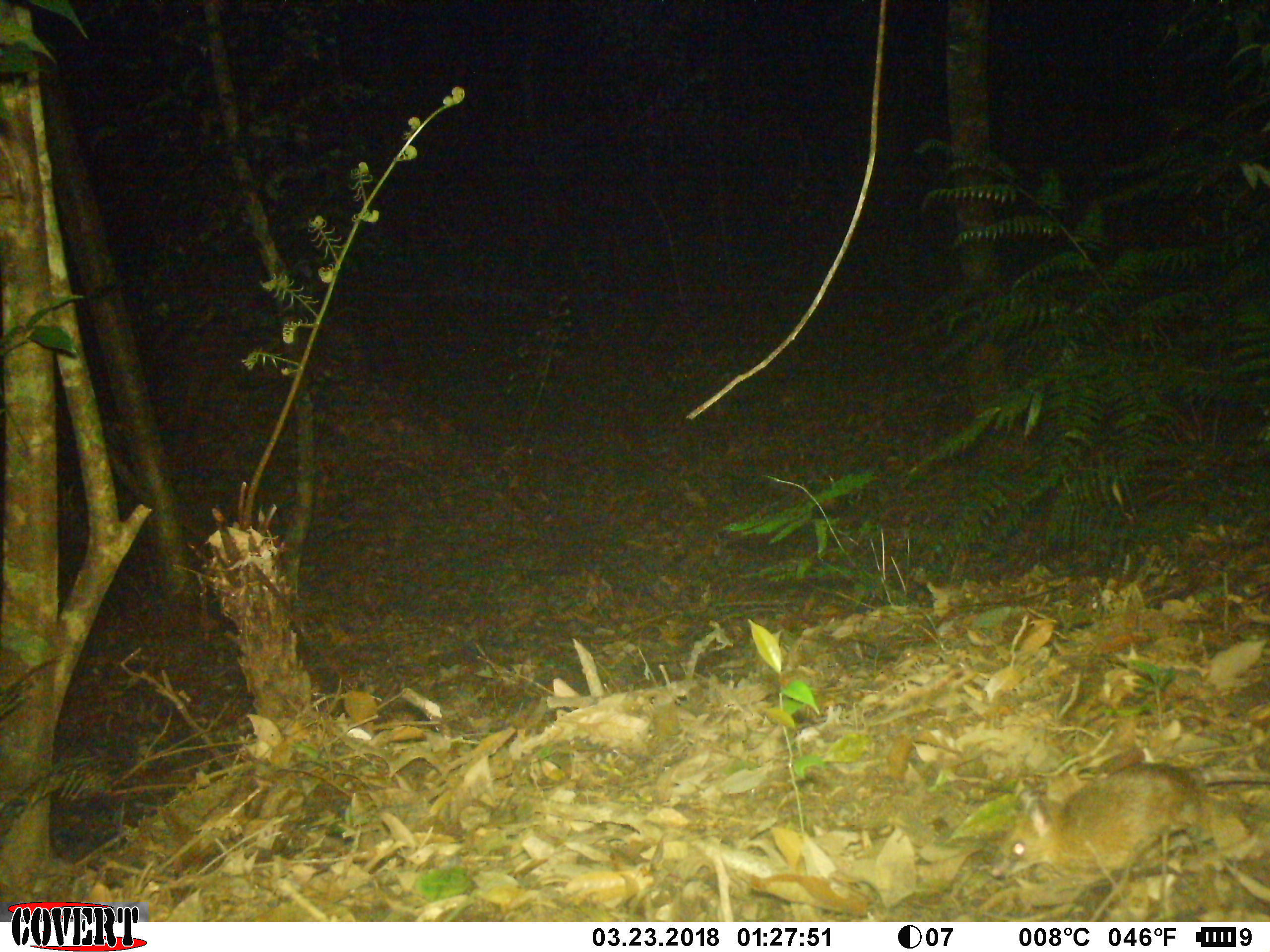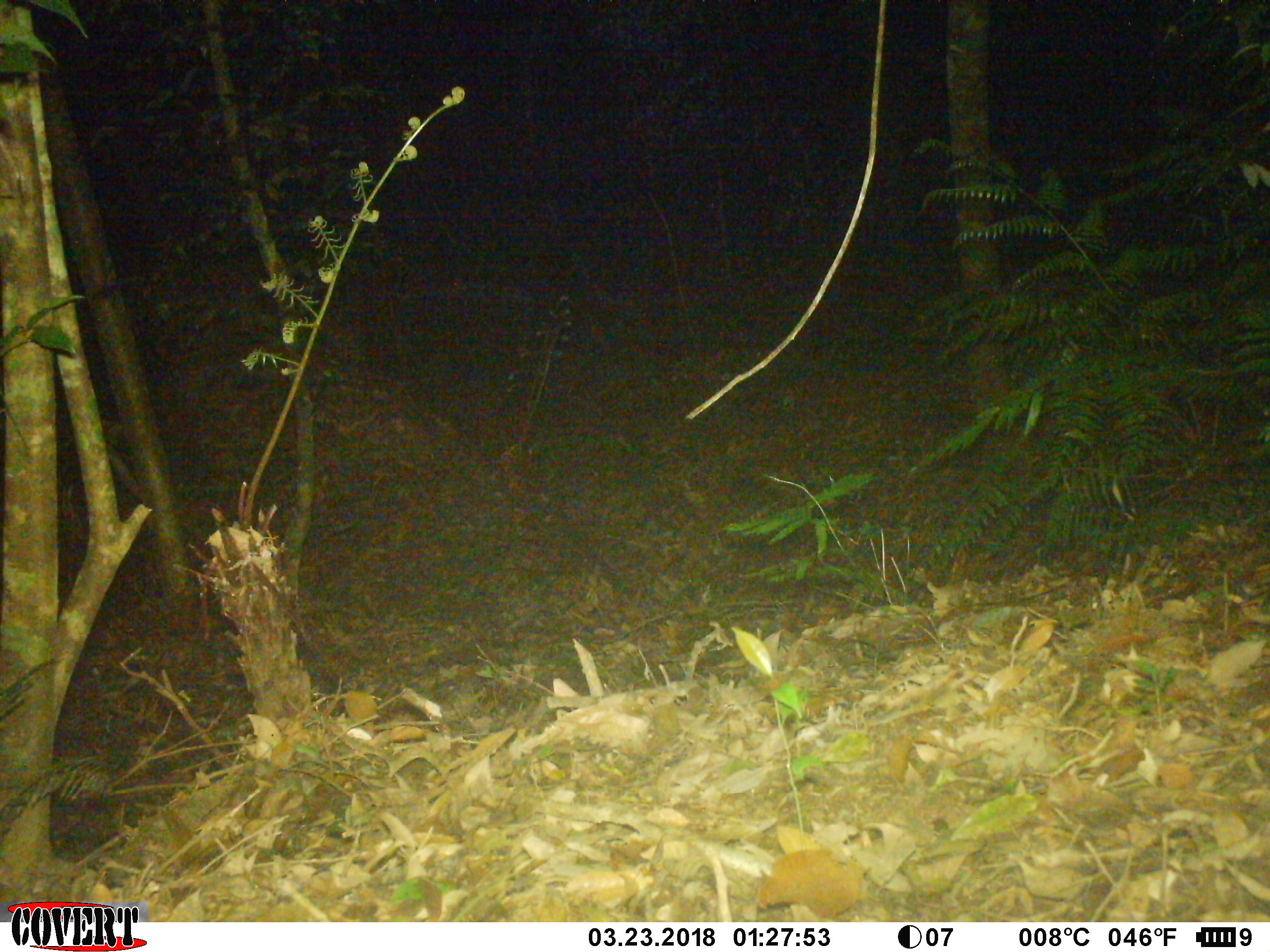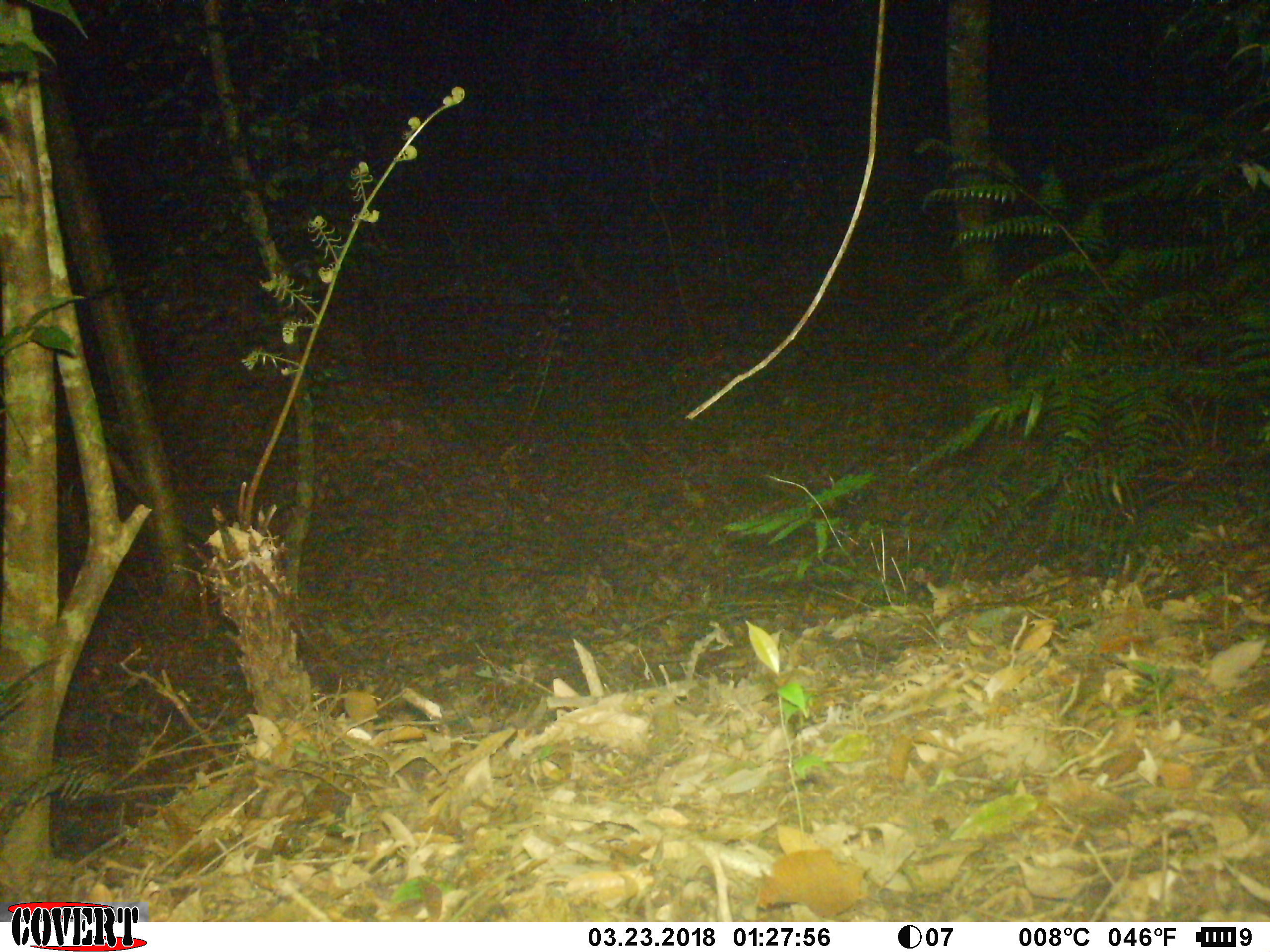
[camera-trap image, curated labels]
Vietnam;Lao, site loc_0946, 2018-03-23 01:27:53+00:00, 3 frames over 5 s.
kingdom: Animalia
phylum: Chordata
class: Mammalia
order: Rodentia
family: Muridae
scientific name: Muridae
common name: old-world mice and rats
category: unidentified murid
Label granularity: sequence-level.